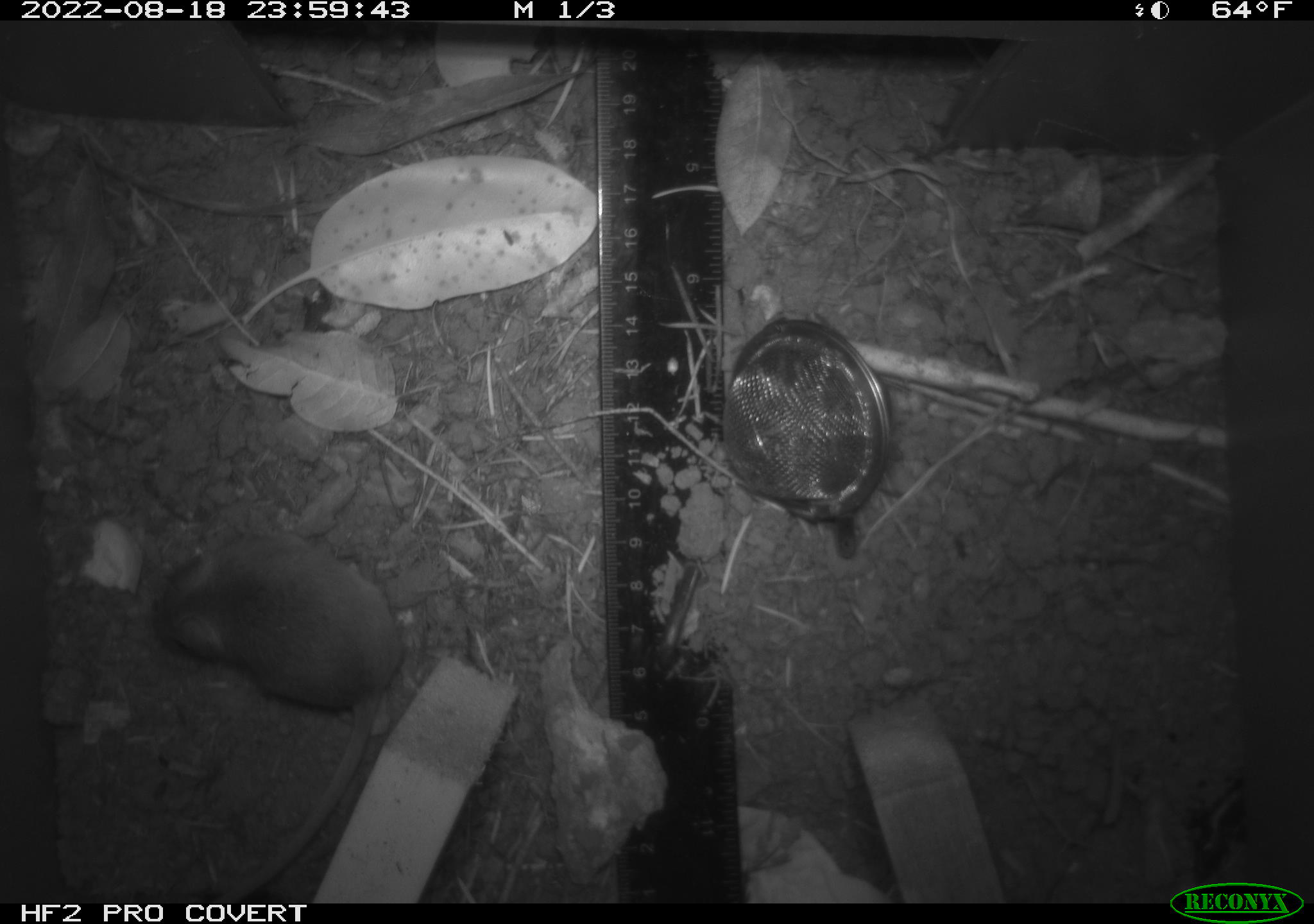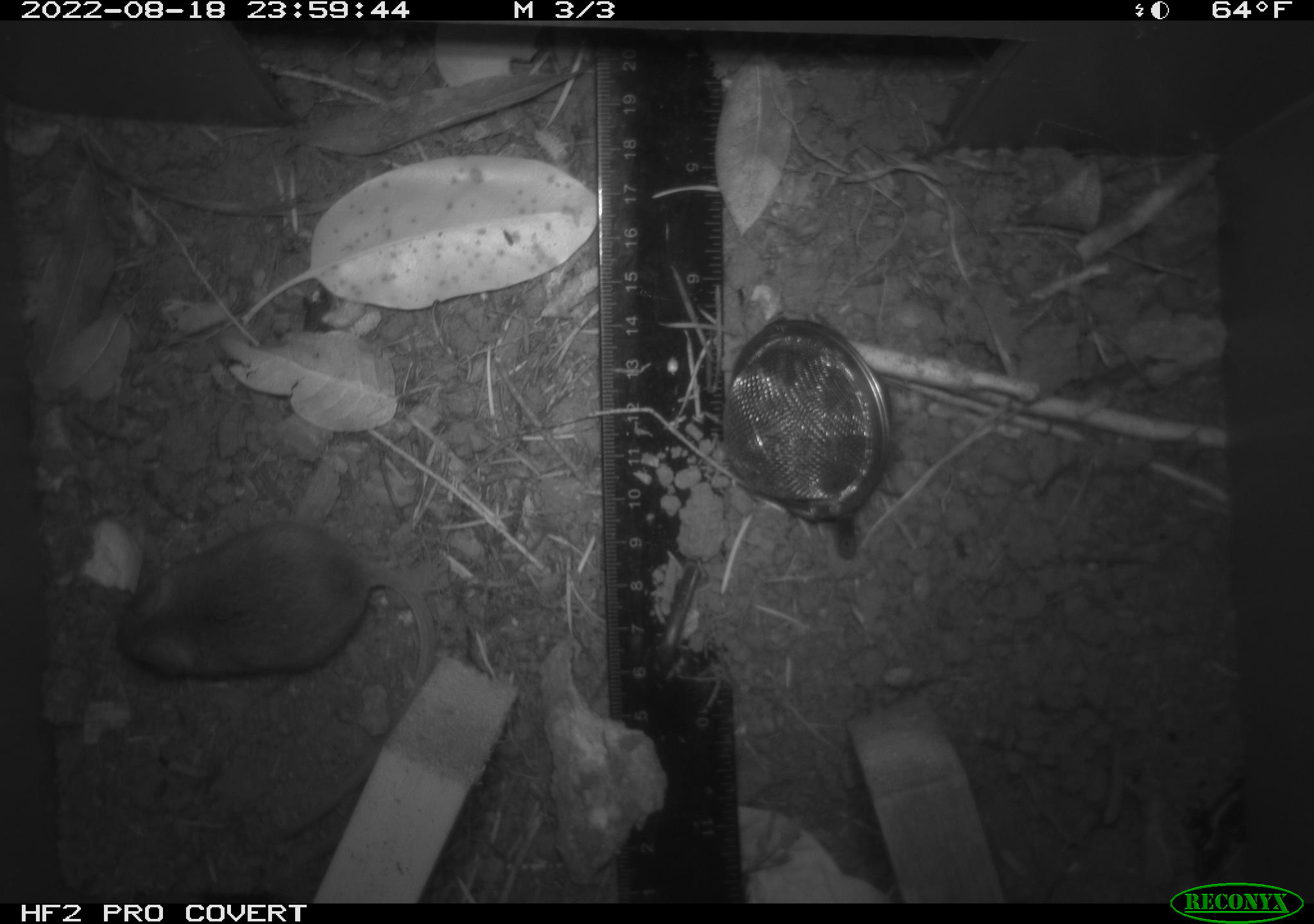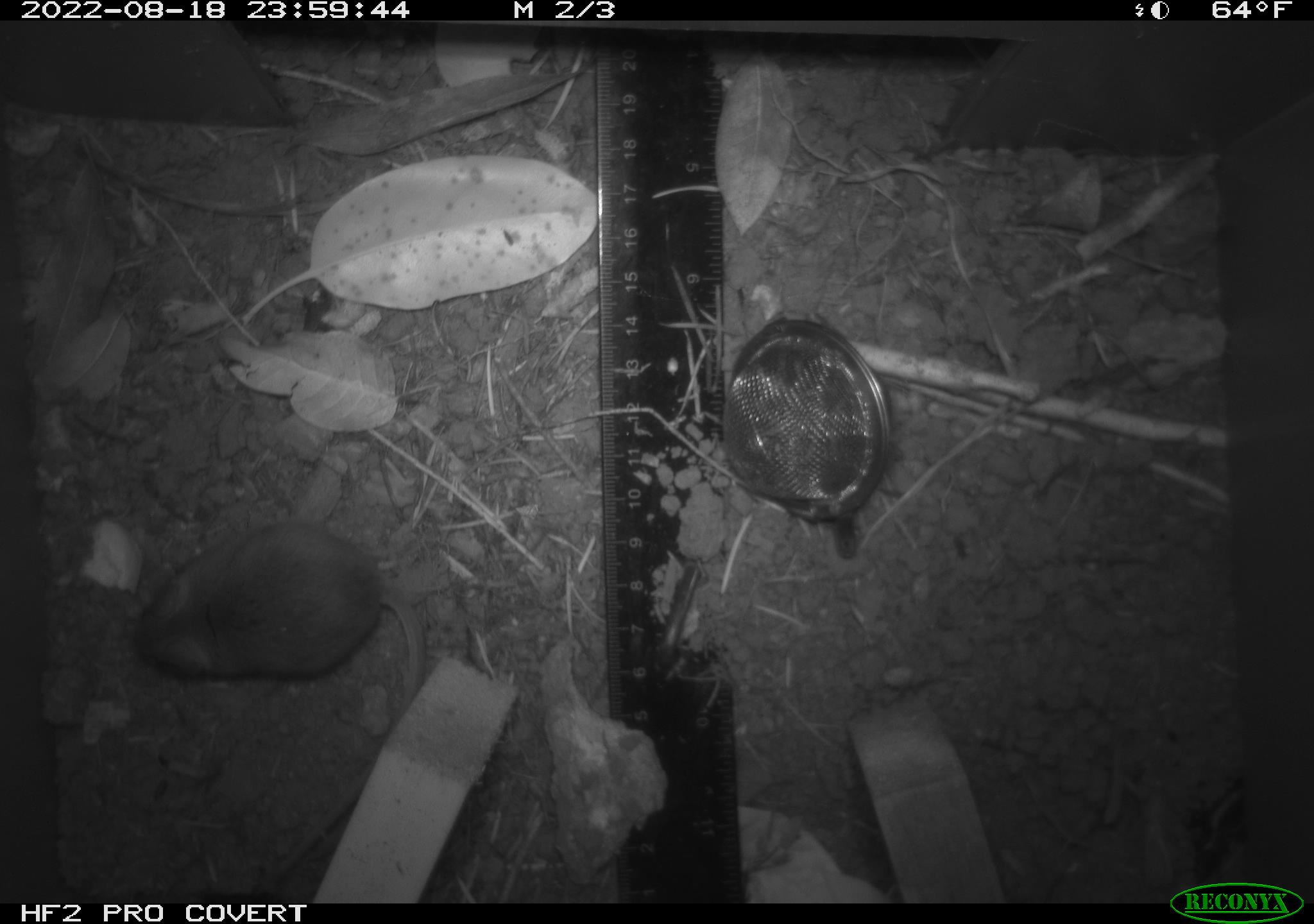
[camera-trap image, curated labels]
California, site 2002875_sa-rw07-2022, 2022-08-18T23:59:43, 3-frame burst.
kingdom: Animalia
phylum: Chordata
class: Mammalia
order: Rodentia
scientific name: Rodentia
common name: mouse species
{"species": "mouse species (Rodentia)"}